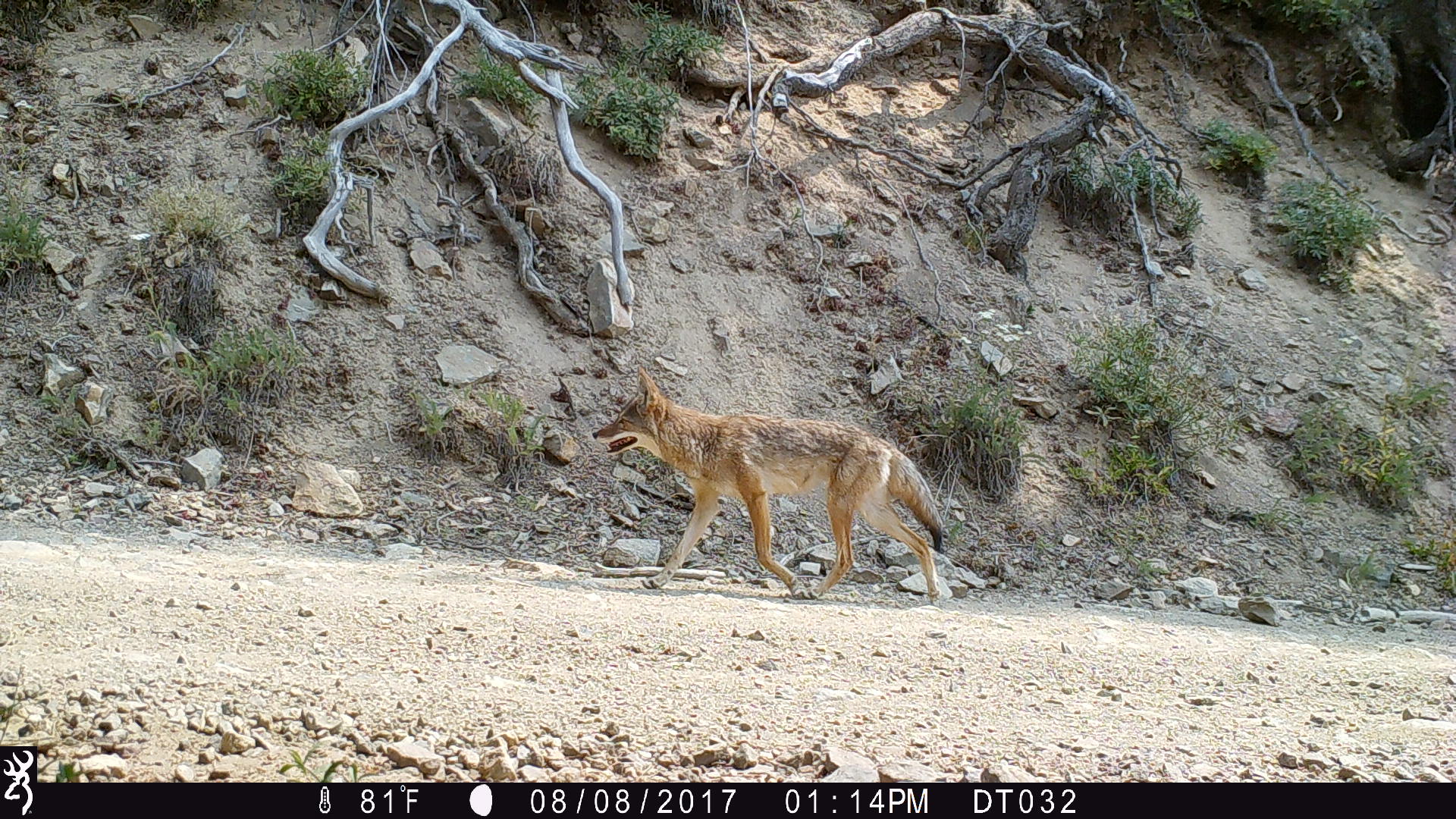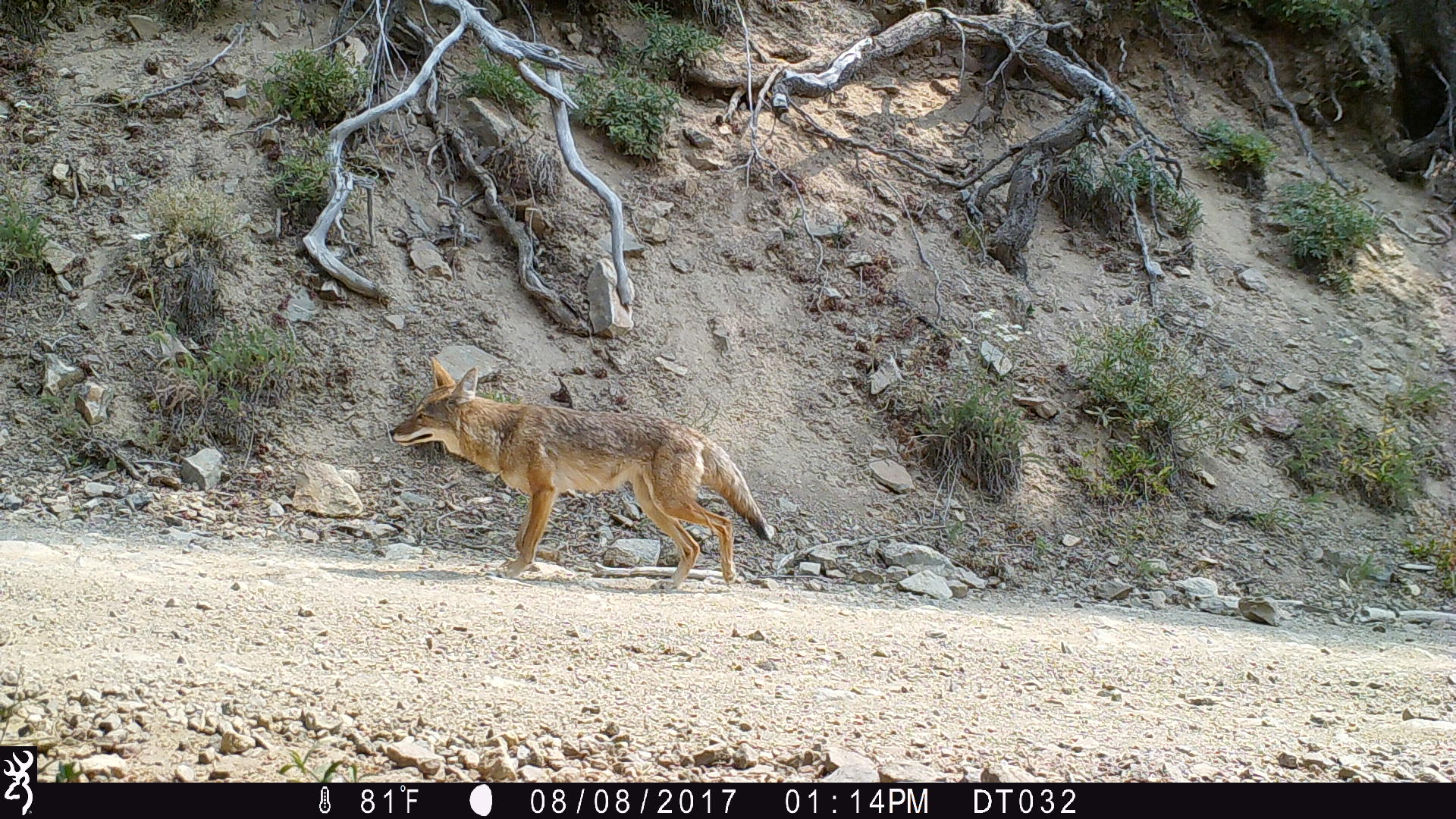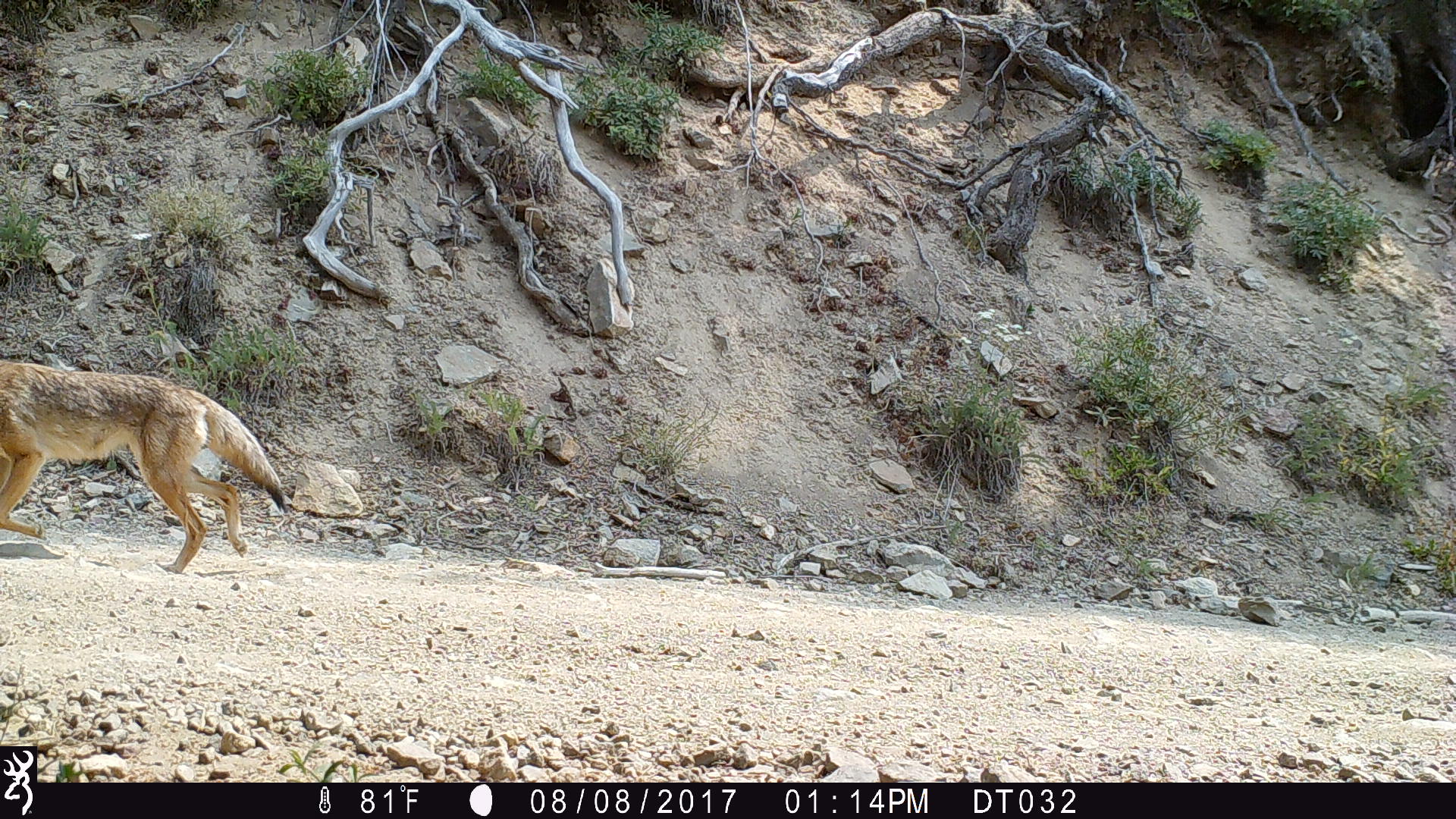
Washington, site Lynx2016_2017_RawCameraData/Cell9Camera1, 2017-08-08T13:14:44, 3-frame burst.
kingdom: Animalia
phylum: Chordata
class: Mammalia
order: Carnivora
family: Canidae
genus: Canis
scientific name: Canis latrans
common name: coyote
Canis latrans (coyote). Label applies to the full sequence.